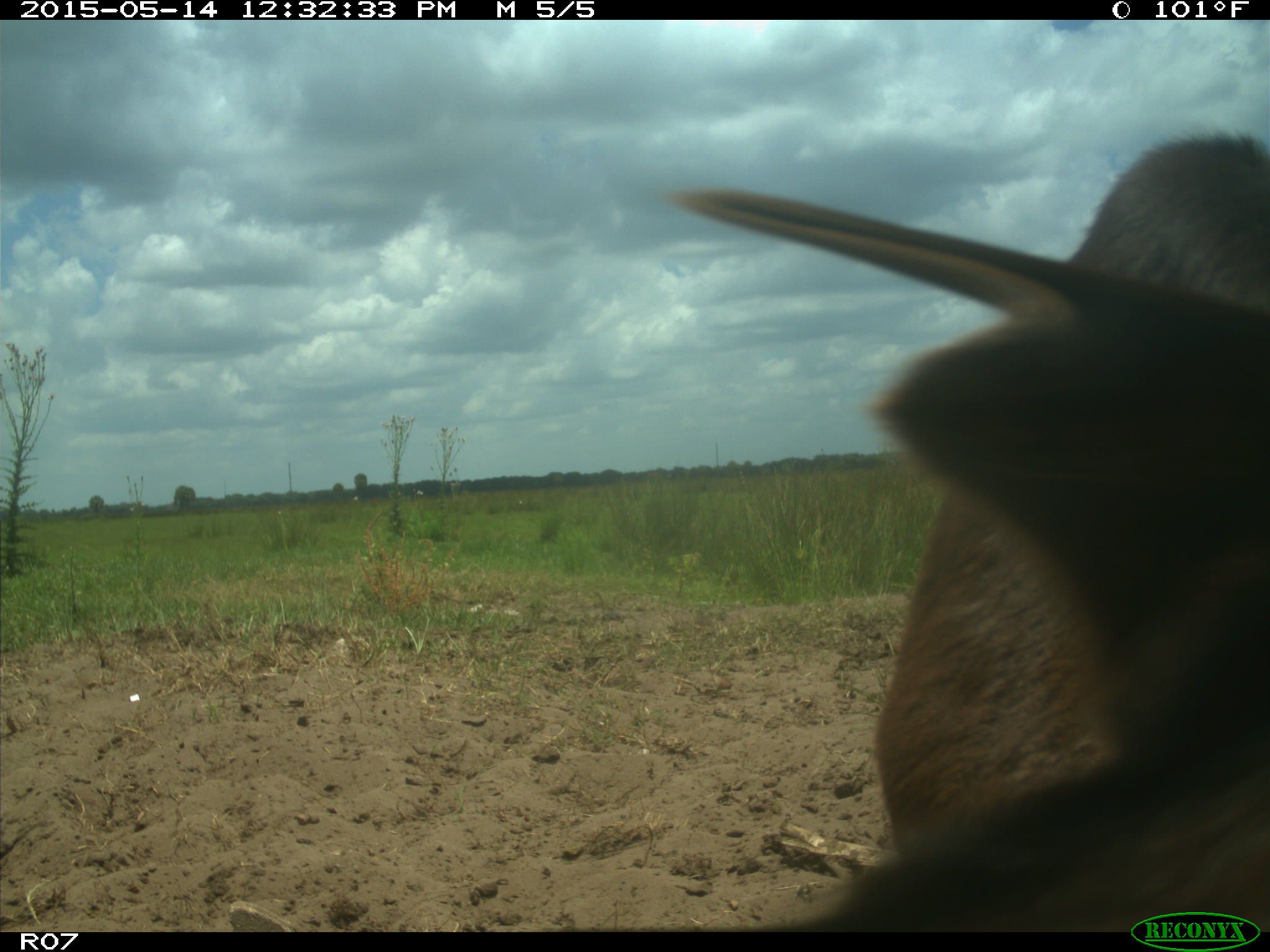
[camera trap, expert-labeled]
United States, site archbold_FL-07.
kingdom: Animalia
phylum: Chordata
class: Mammalia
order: Artiodactyla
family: Bovidae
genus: Bos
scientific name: Bos taurus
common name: domestic cow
Bos taurus (domestic cow).